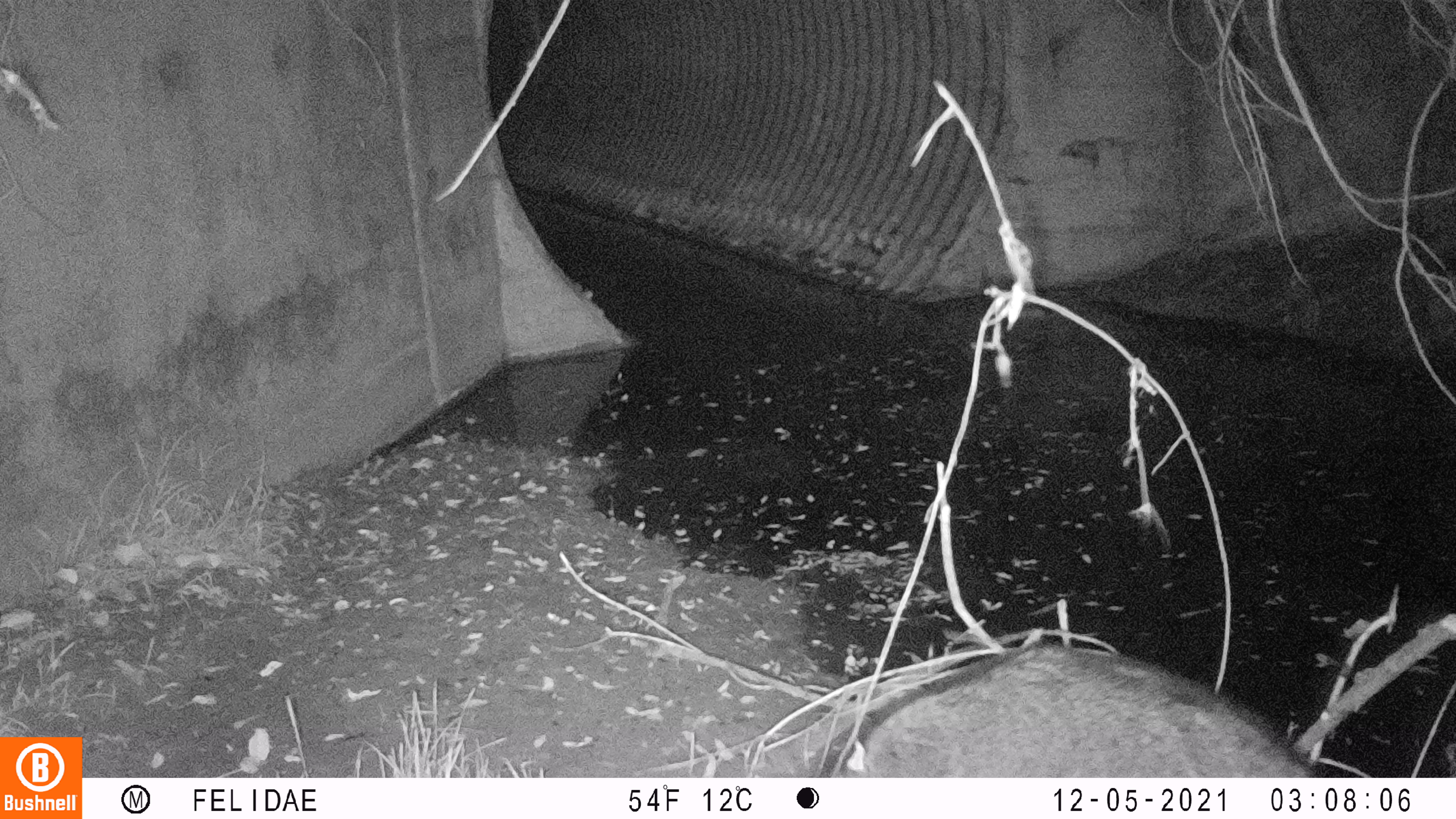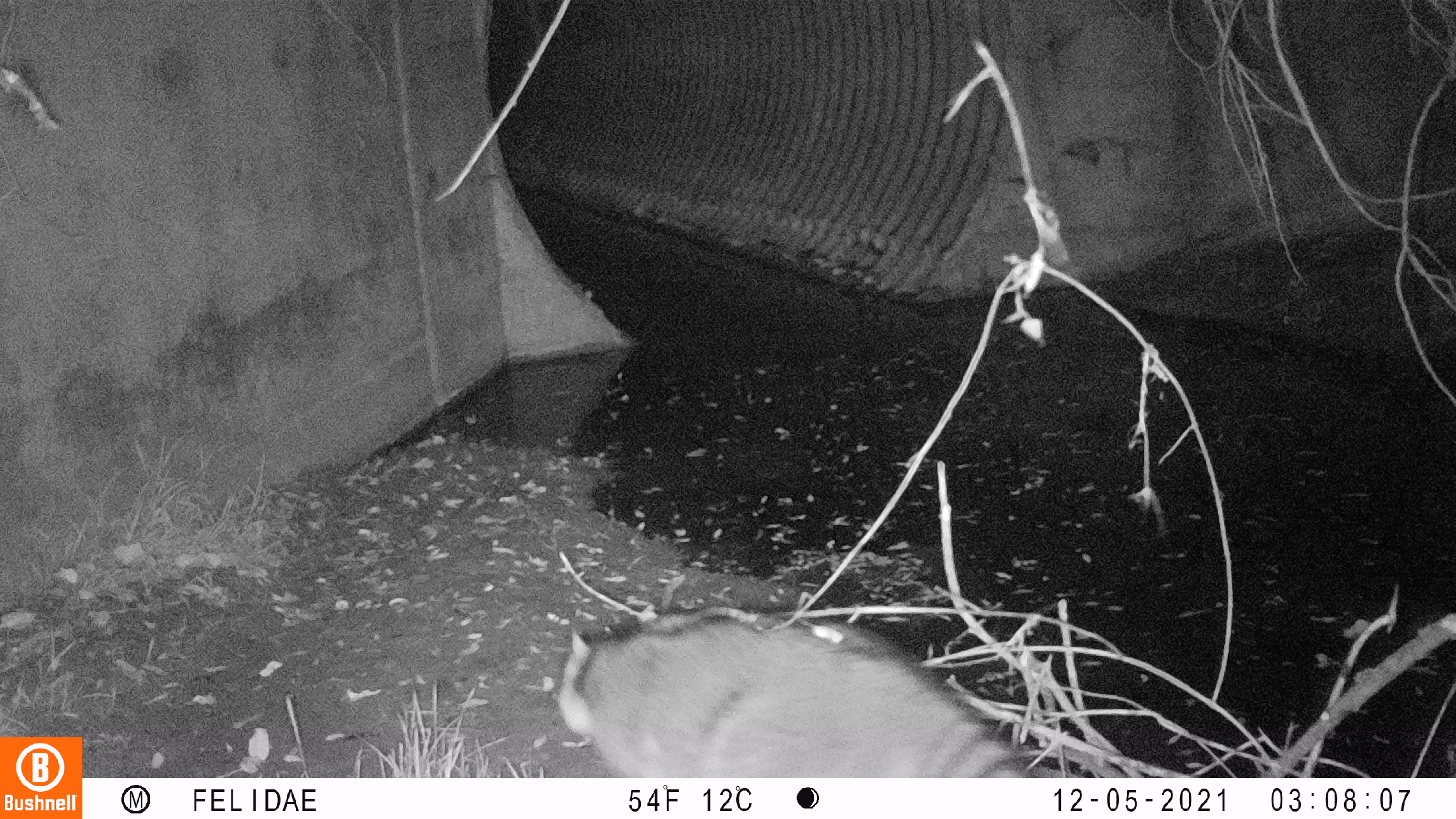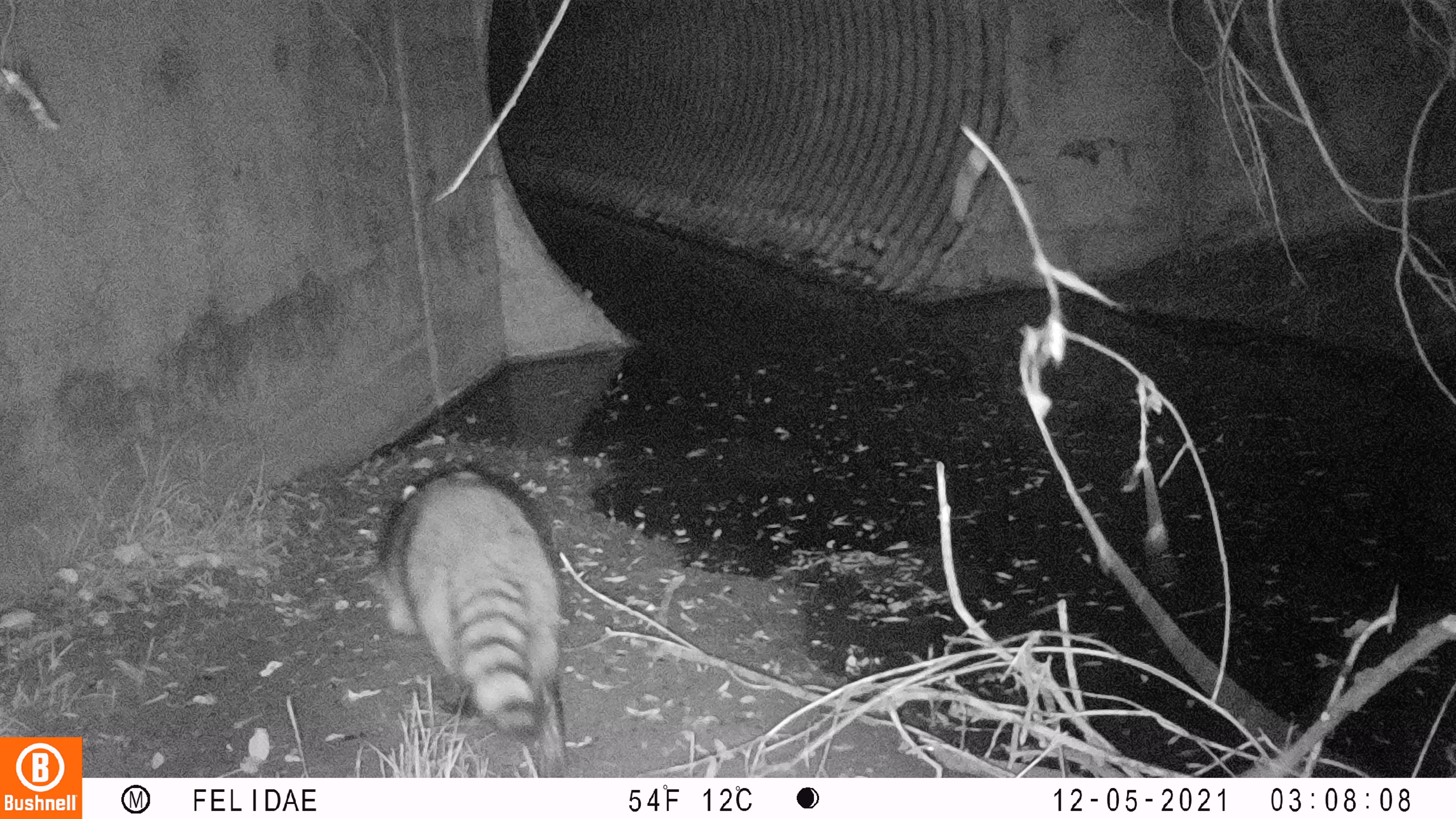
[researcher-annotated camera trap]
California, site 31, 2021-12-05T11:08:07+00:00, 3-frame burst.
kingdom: Animalia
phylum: Chordata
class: Mammalia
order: Carnivora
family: Procyonidae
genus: Procyon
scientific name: Procyon lotor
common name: raccoon